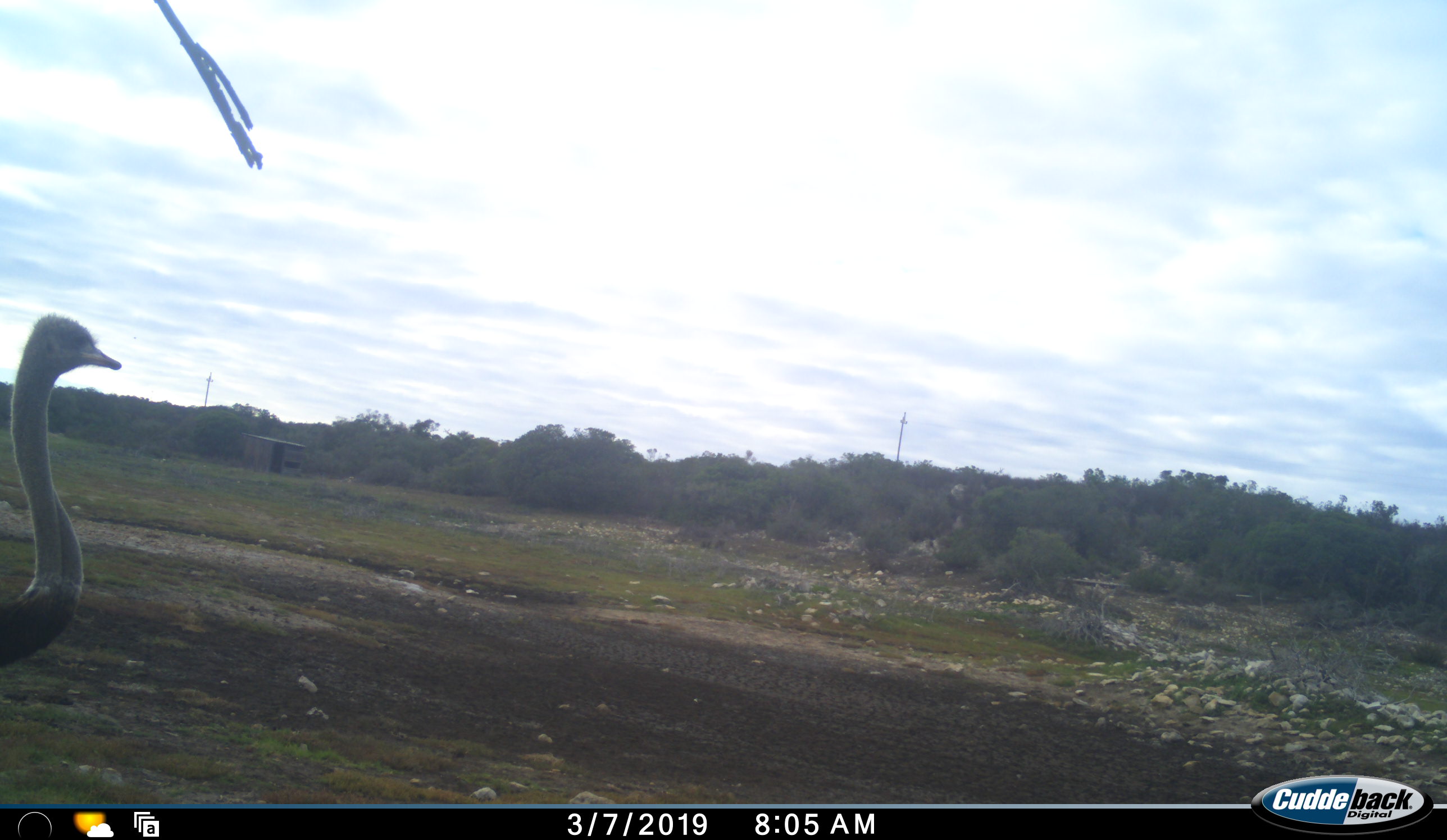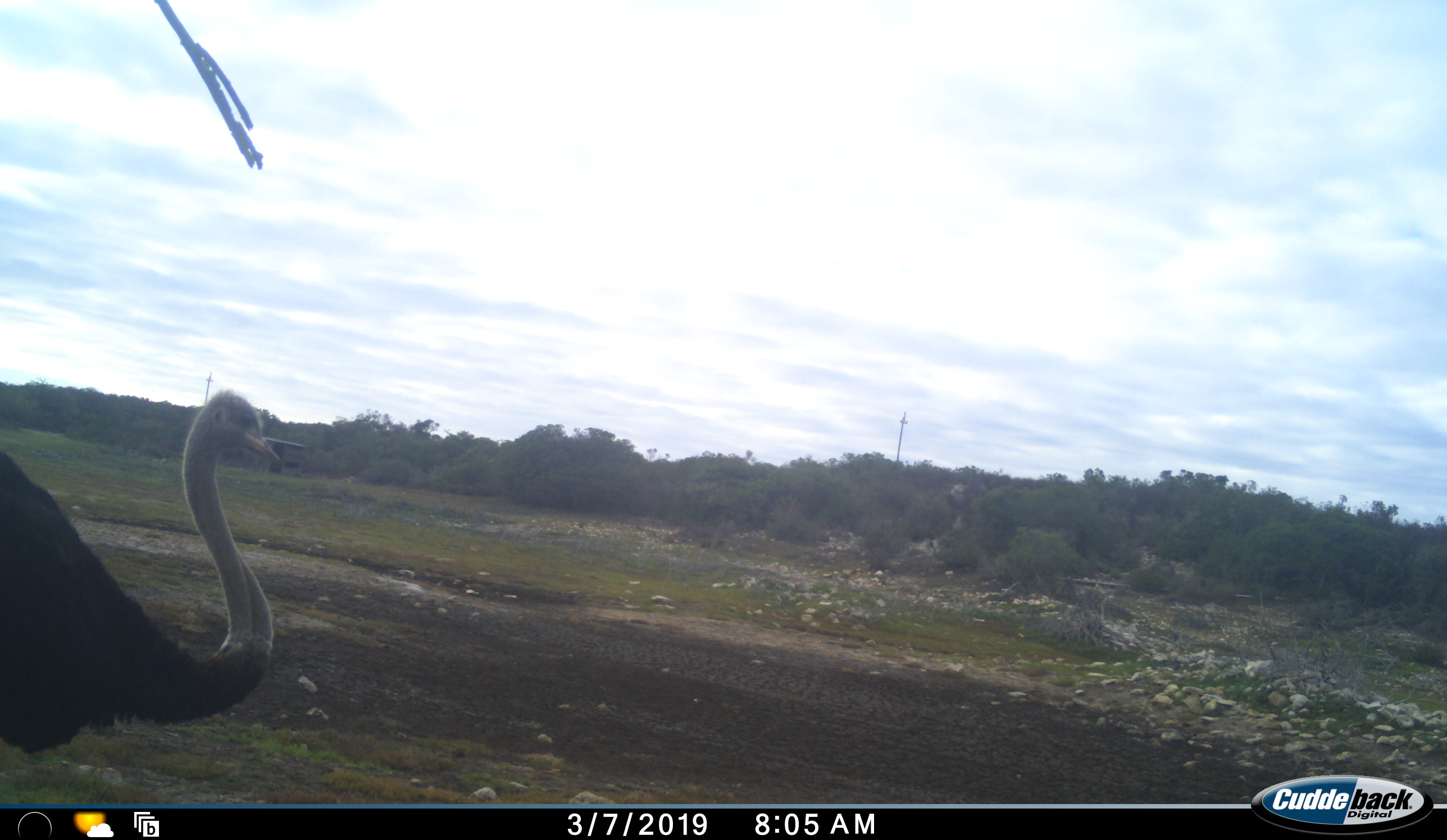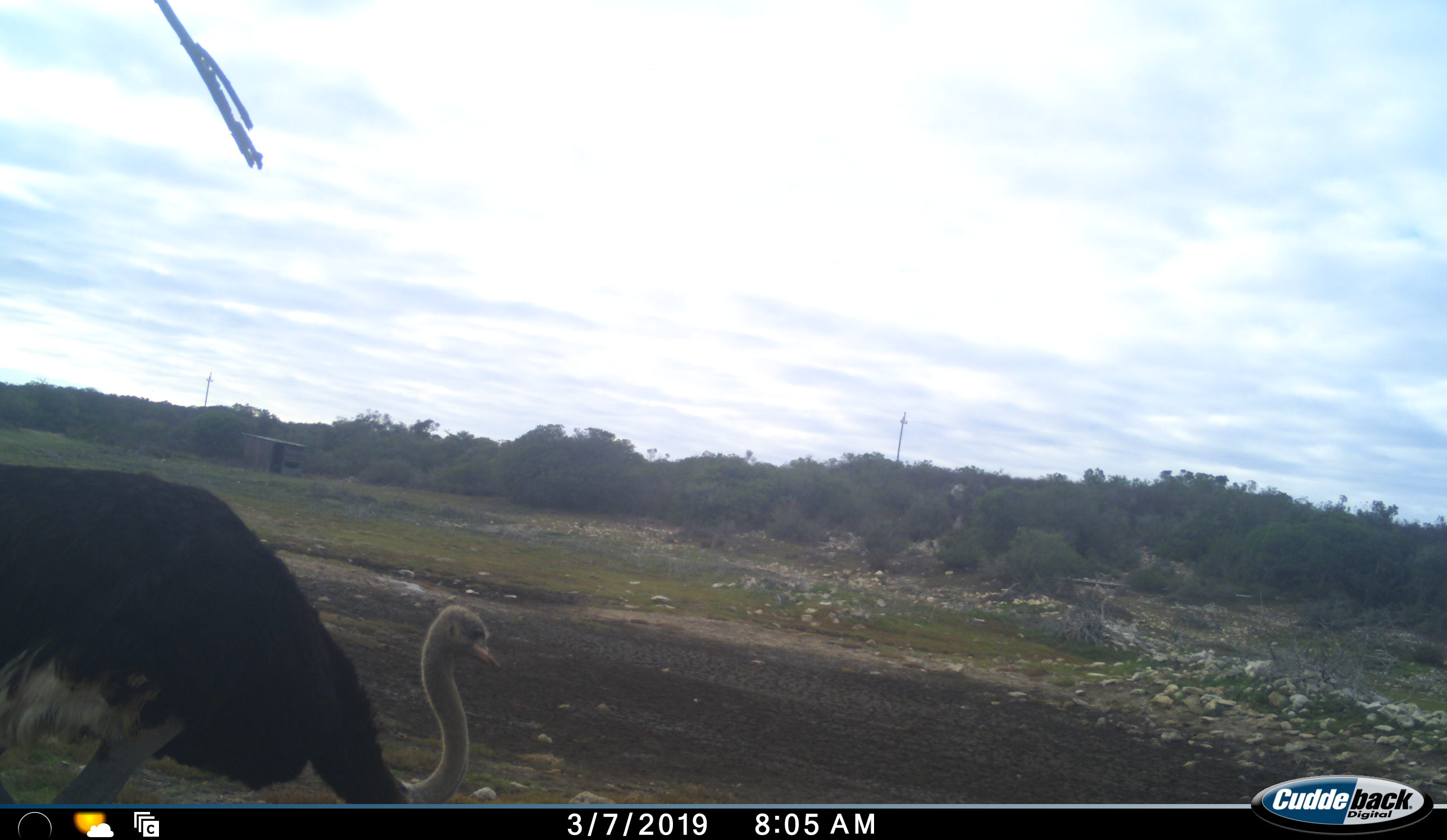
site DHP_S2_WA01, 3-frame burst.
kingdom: Animalia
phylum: Chordata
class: Aves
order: Struthioniformes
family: Struthionidae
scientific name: Struthionidae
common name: ostrich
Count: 1.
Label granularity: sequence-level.